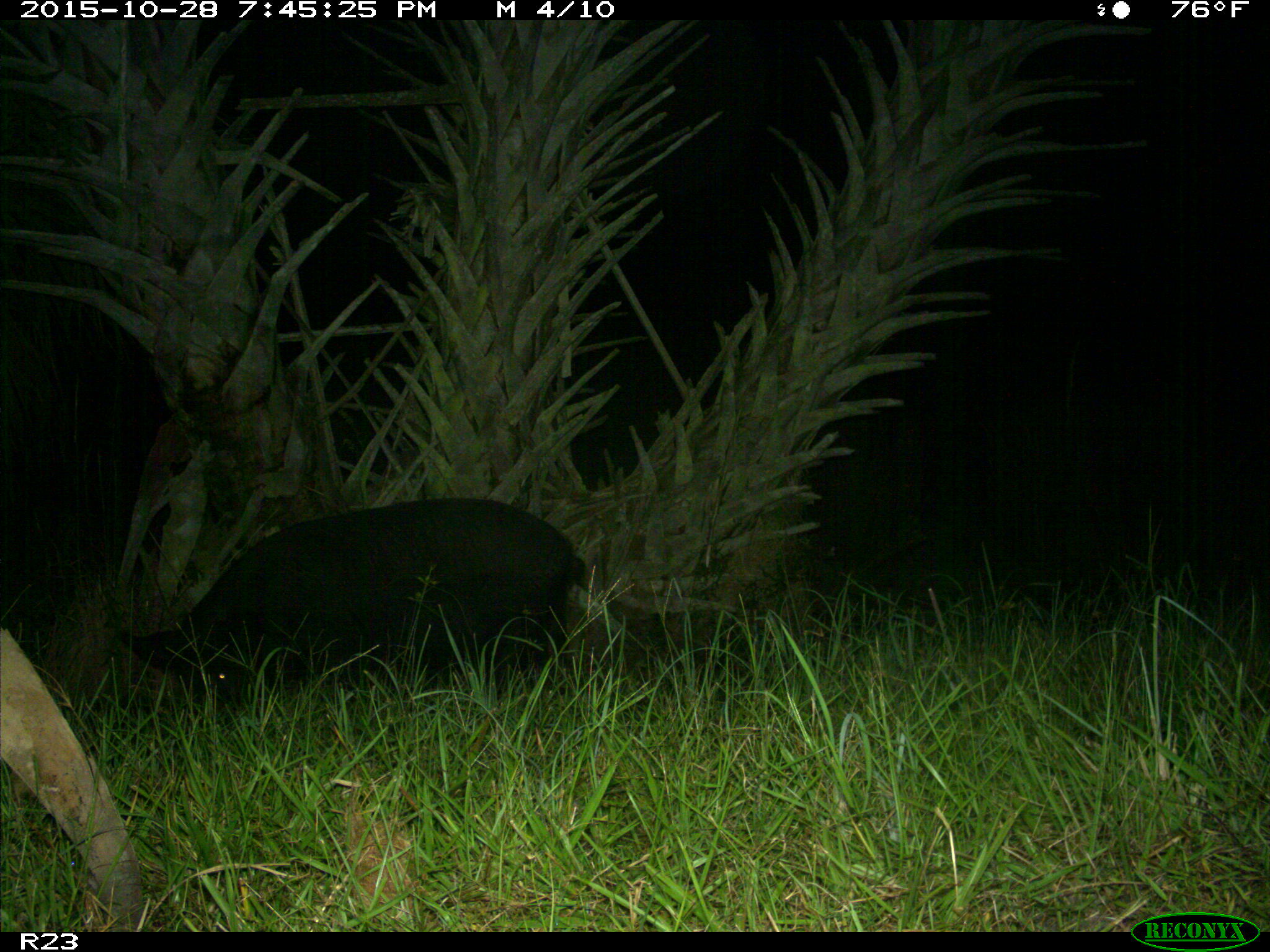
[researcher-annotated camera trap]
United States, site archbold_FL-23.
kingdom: Animalia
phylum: Chordata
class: Mammalia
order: Artiodactyla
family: Suidae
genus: Sus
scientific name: Sus scrofa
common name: wild boar